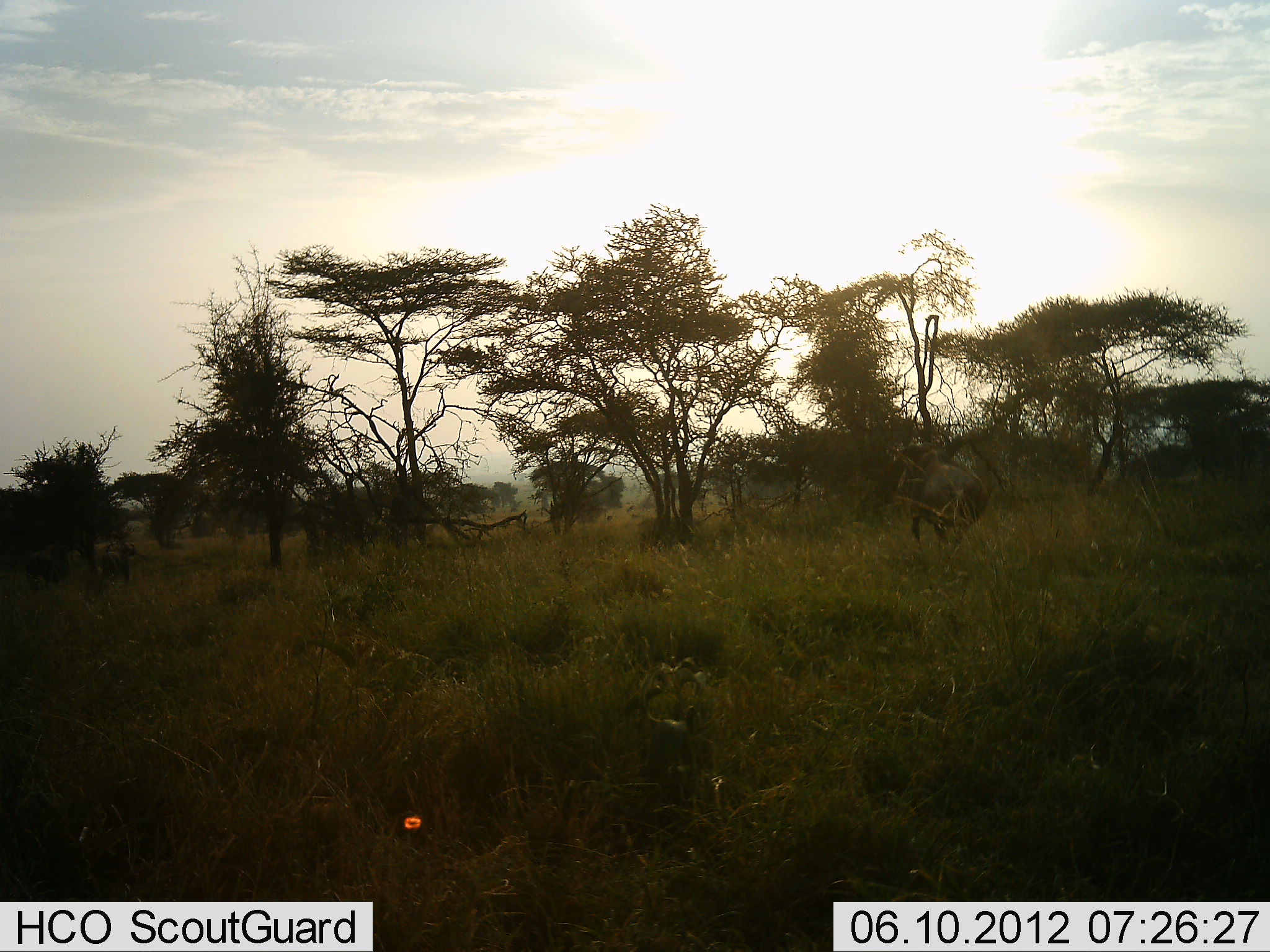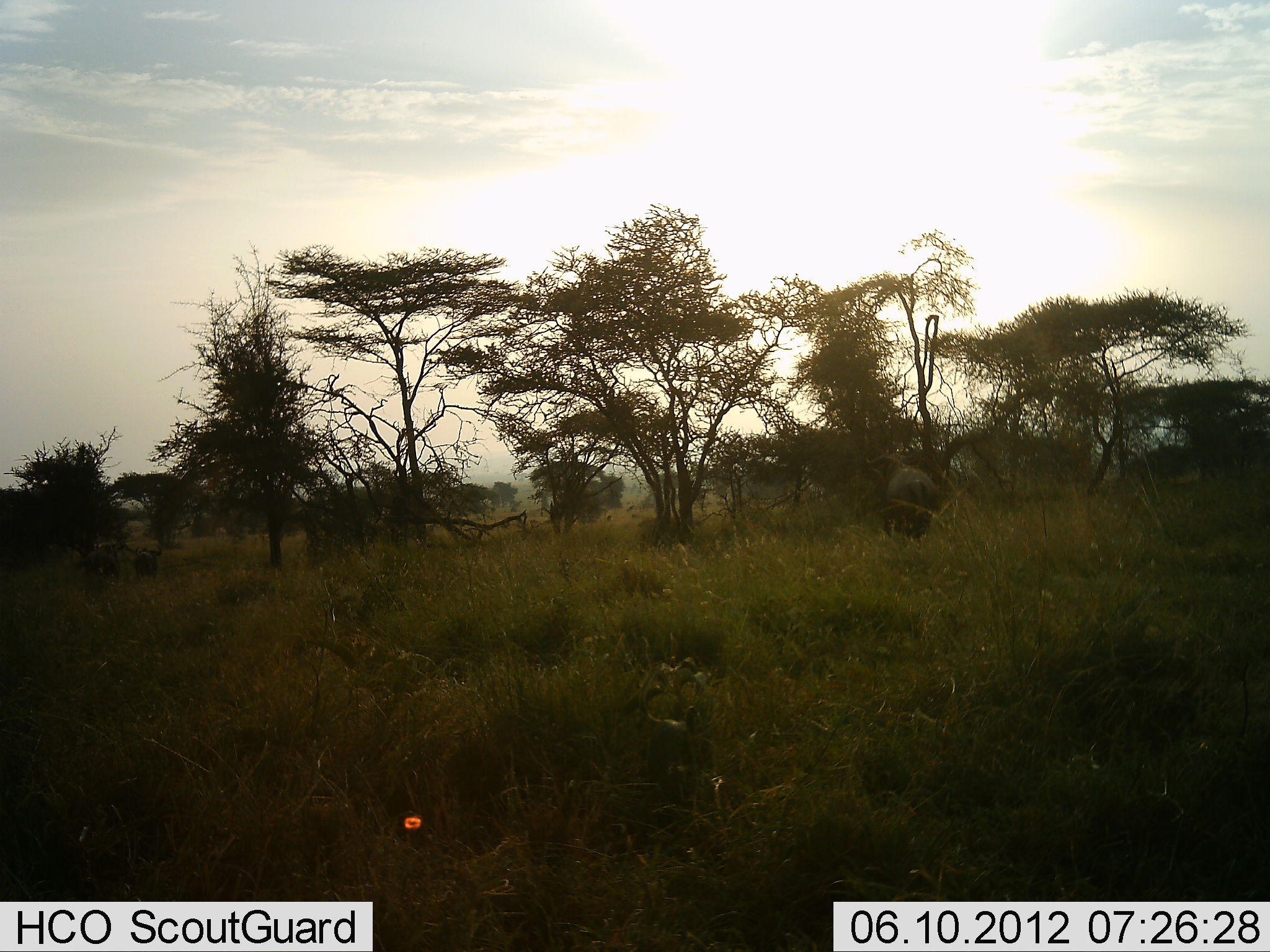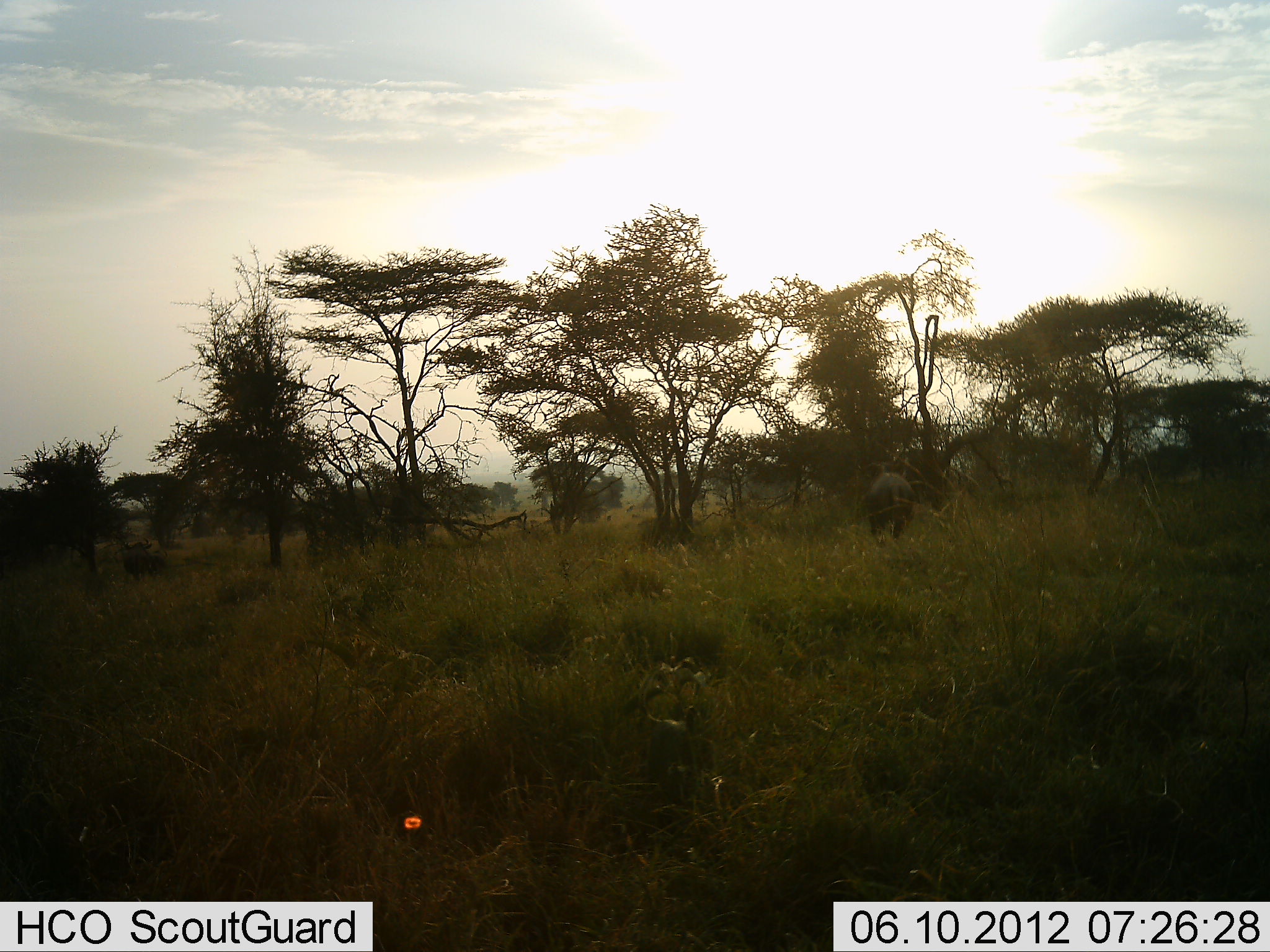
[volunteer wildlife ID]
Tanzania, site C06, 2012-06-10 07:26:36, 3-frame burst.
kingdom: Animalia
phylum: Chordata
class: Mammalia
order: Proboscidea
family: Elephantidae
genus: Loxodonta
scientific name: Loxodonta africana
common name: african bush elephant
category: elephant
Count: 1.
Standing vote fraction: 20%.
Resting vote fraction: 0%.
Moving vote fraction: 80%.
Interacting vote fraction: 0%.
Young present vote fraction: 0%.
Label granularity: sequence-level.